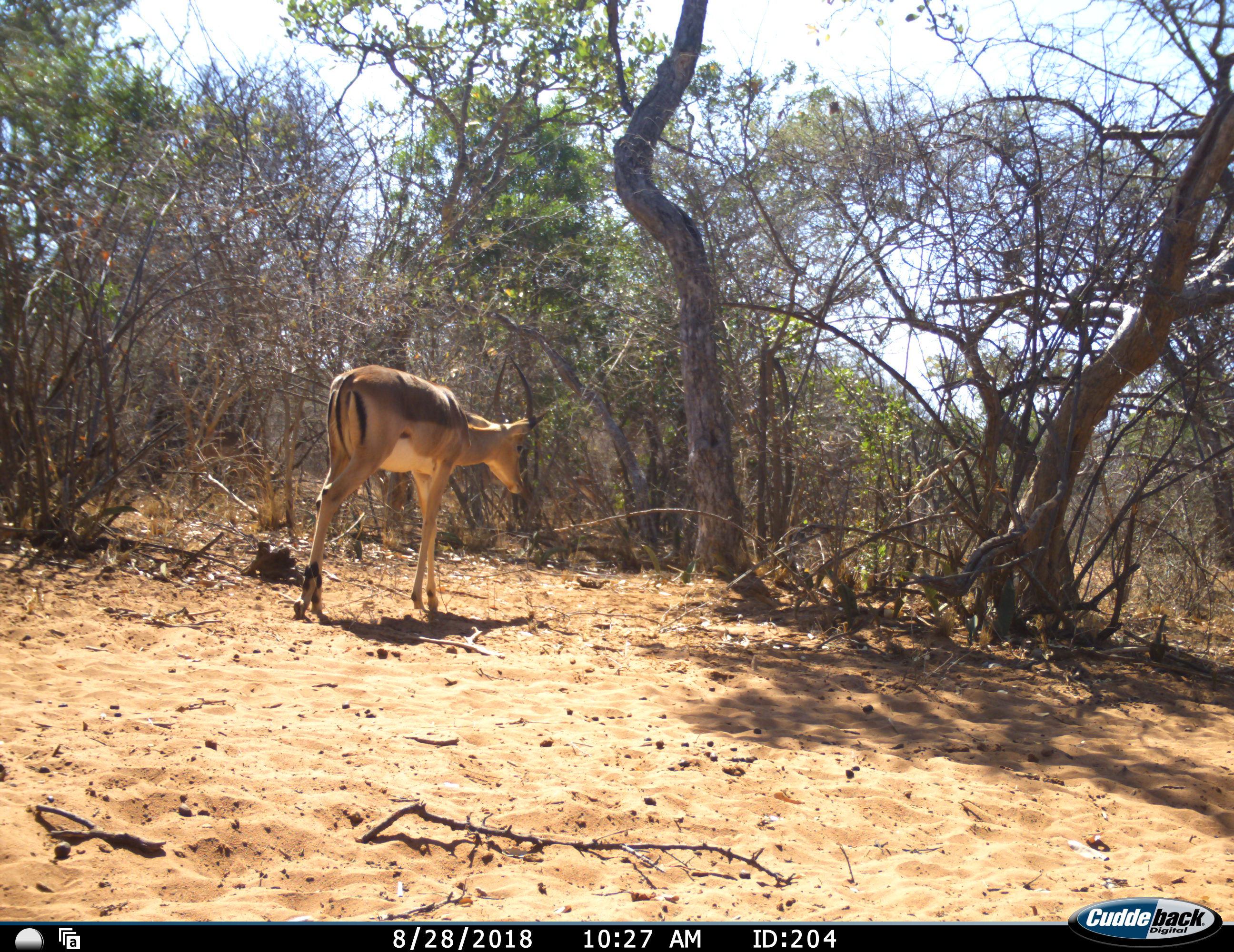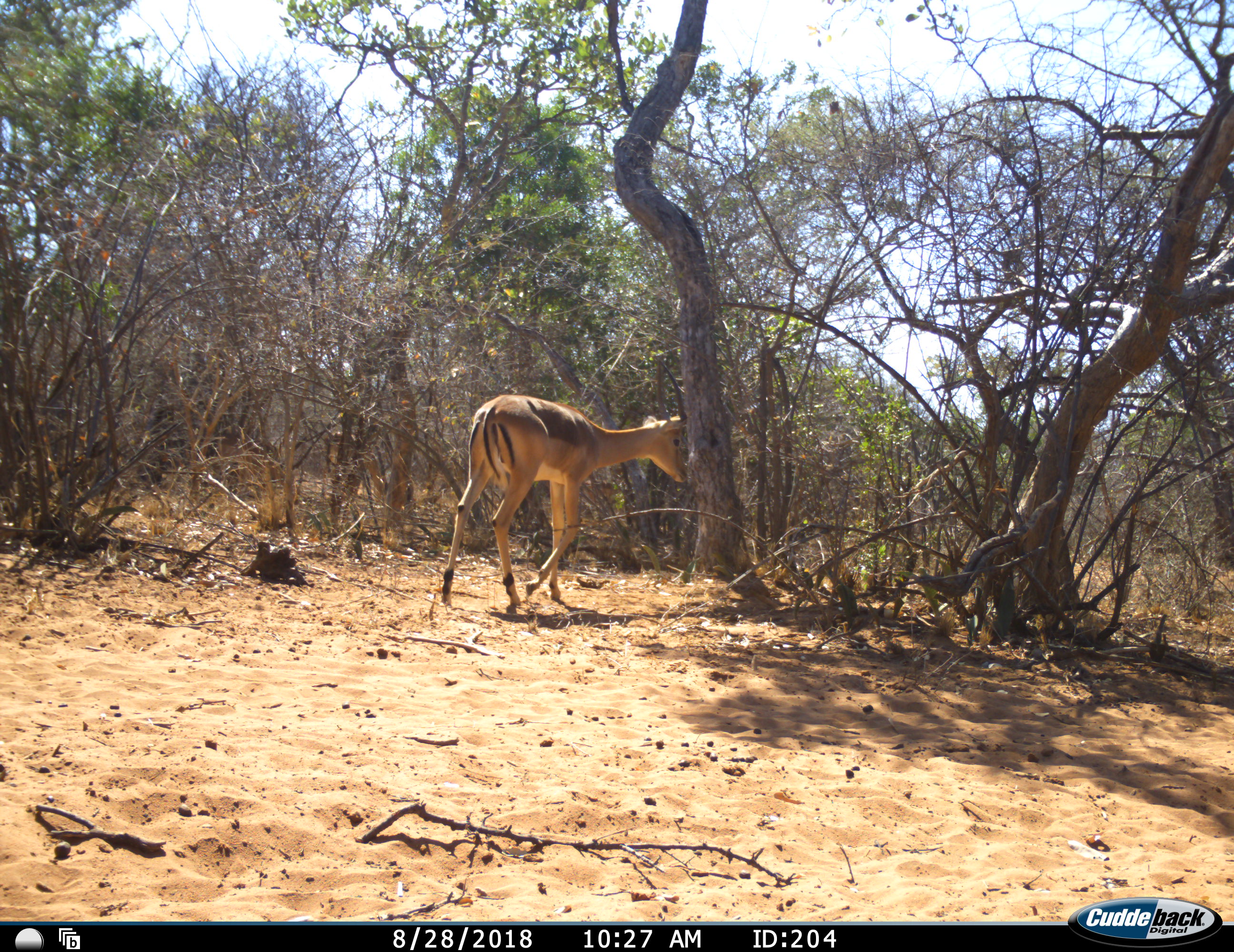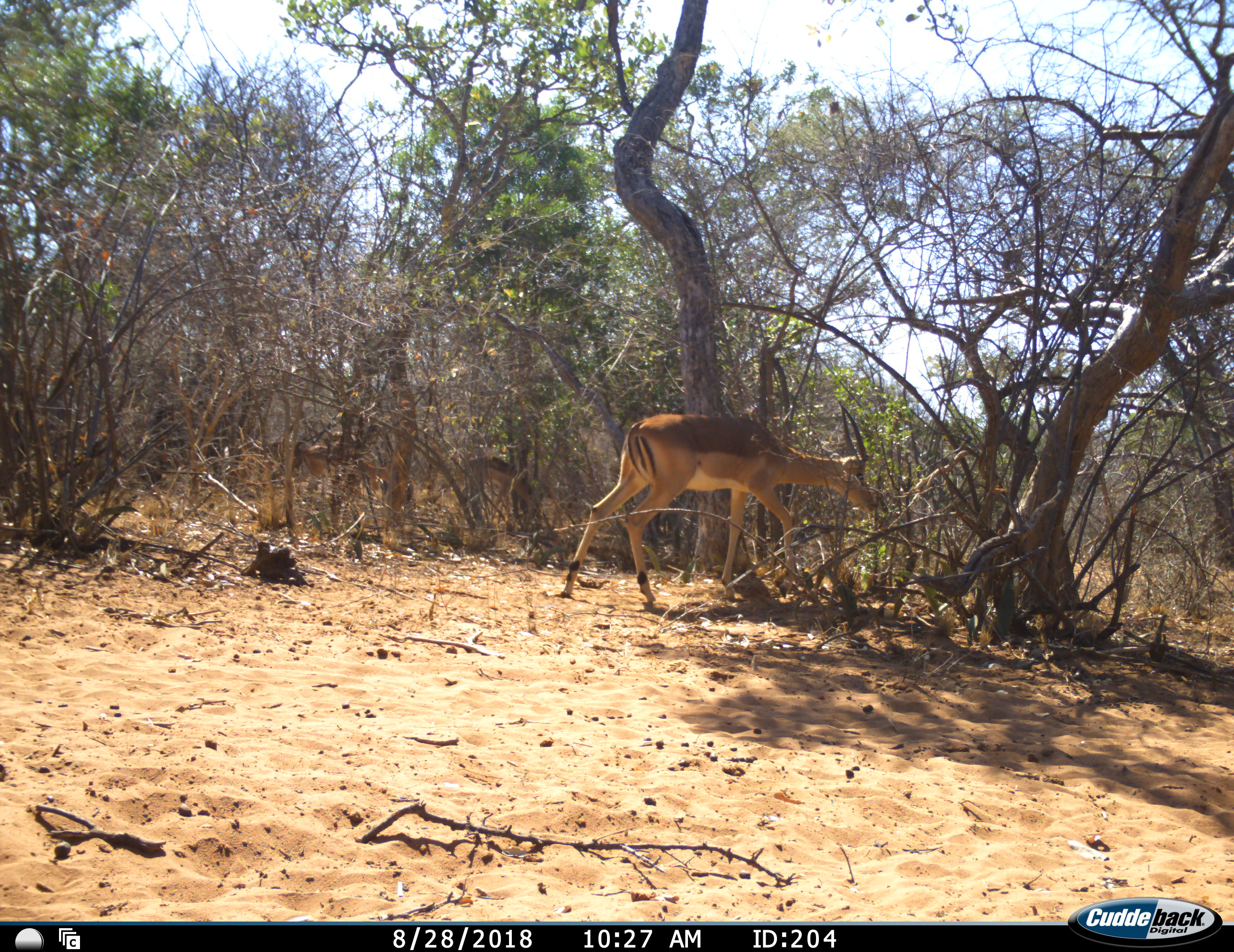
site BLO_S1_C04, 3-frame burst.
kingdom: Animalia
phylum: Chordata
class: Mammalia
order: Artiodactyla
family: Bovidae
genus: Aepyceros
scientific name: Aepyceros melampus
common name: impala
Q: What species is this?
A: Impala (Aepyceros melampus).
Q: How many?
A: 2.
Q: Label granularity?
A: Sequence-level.